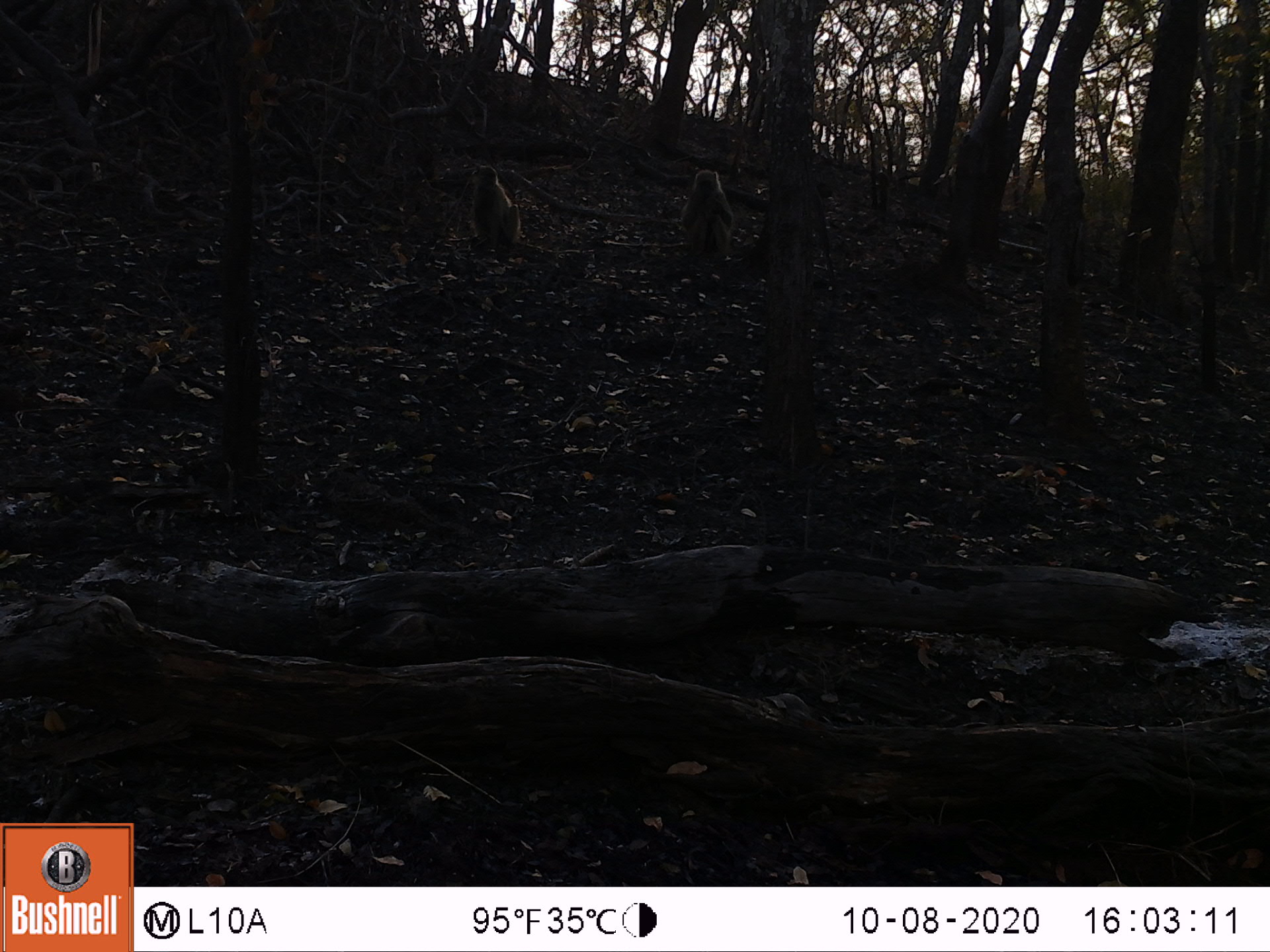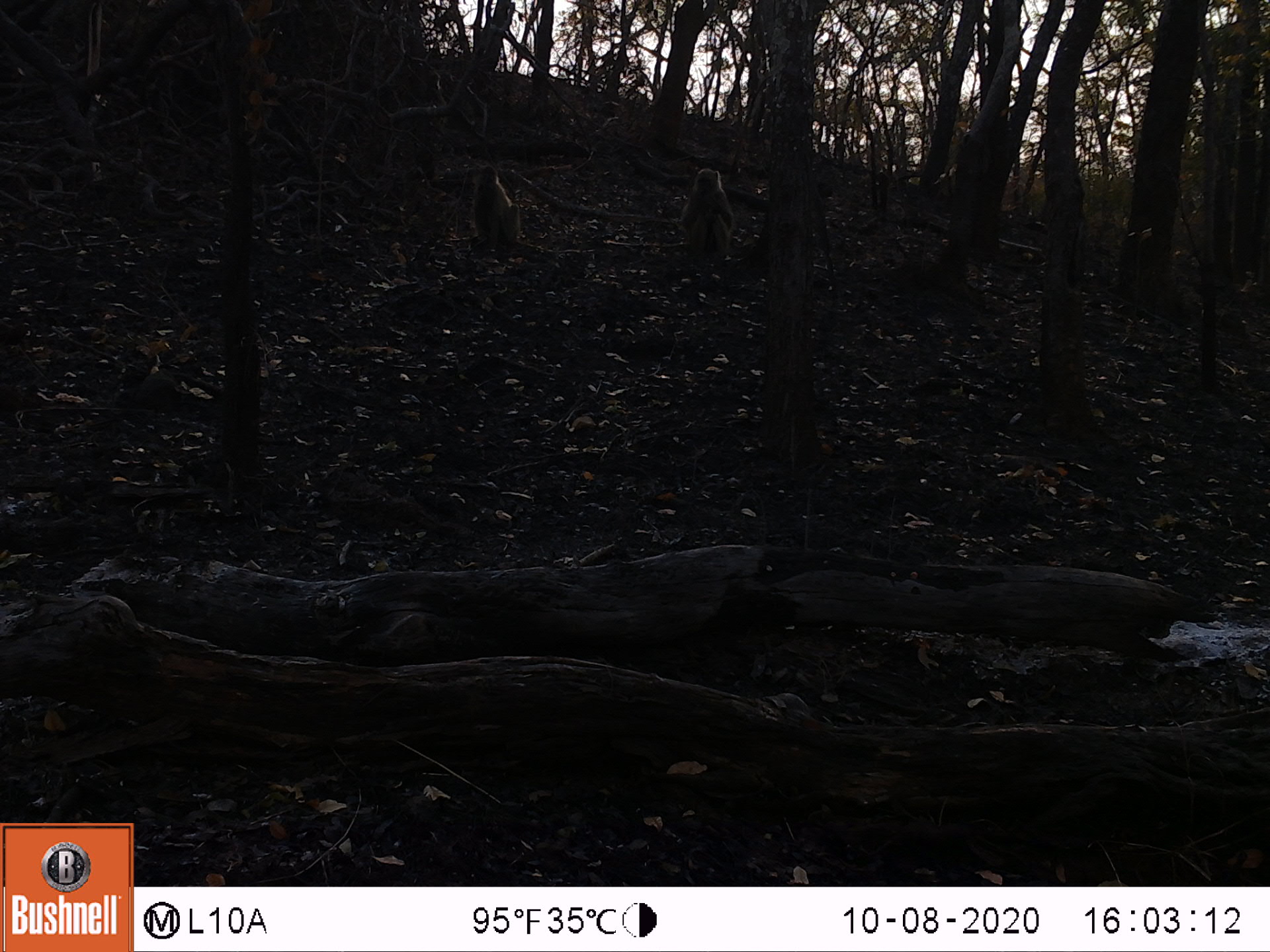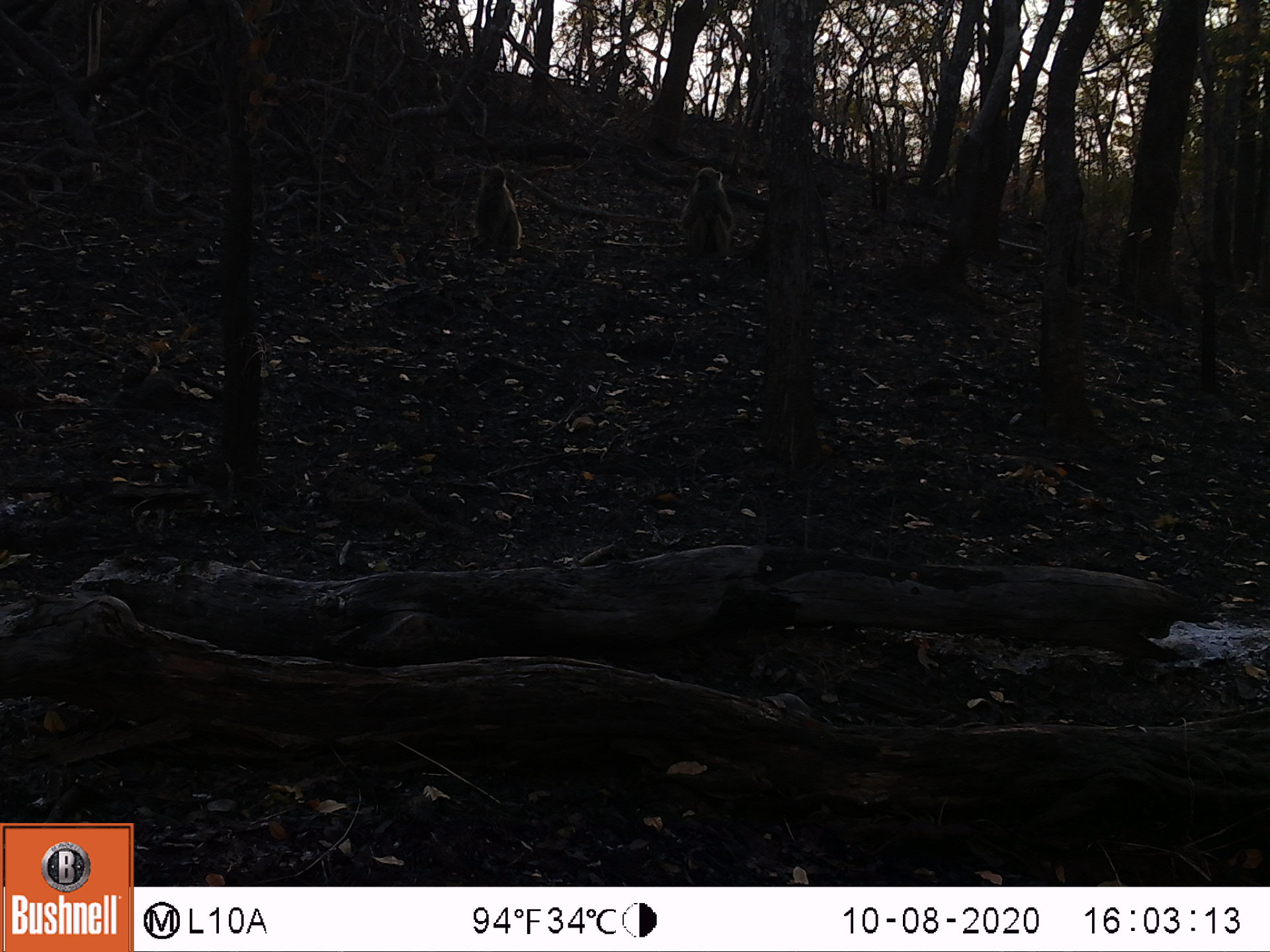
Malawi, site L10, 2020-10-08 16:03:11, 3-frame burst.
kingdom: Animalia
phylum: Chordata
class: Mammalia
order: Primates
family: Cercopithecidae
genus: Papio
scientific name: Papio cynocephalus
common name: yellow baboon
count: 2